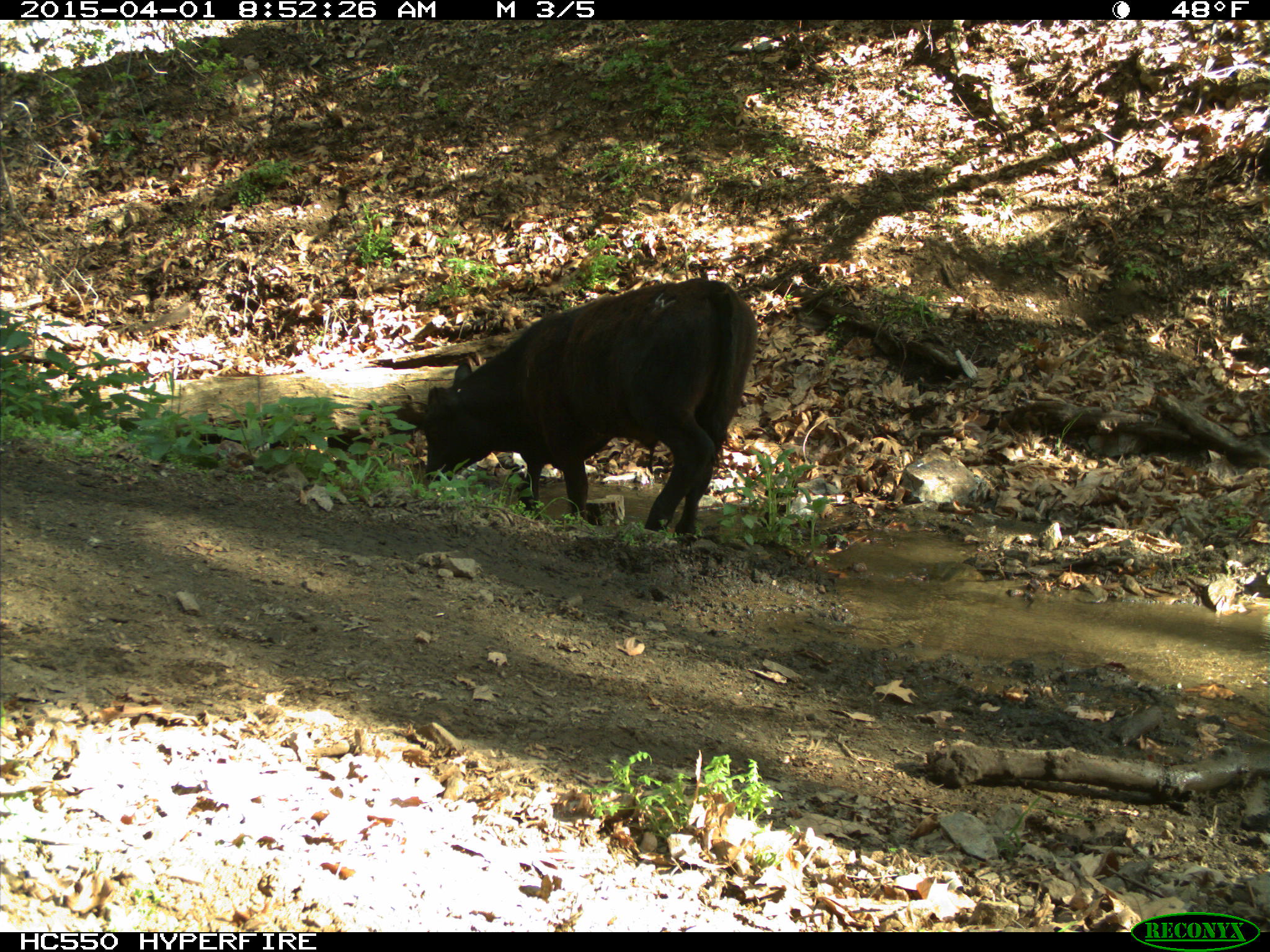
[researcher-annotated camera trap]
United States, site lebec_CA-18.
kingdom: Animalia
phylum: Chordata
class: Mammalia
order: Artiodactyla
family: Bovidae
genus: Bos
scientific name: Bos taurus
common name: domestic cow